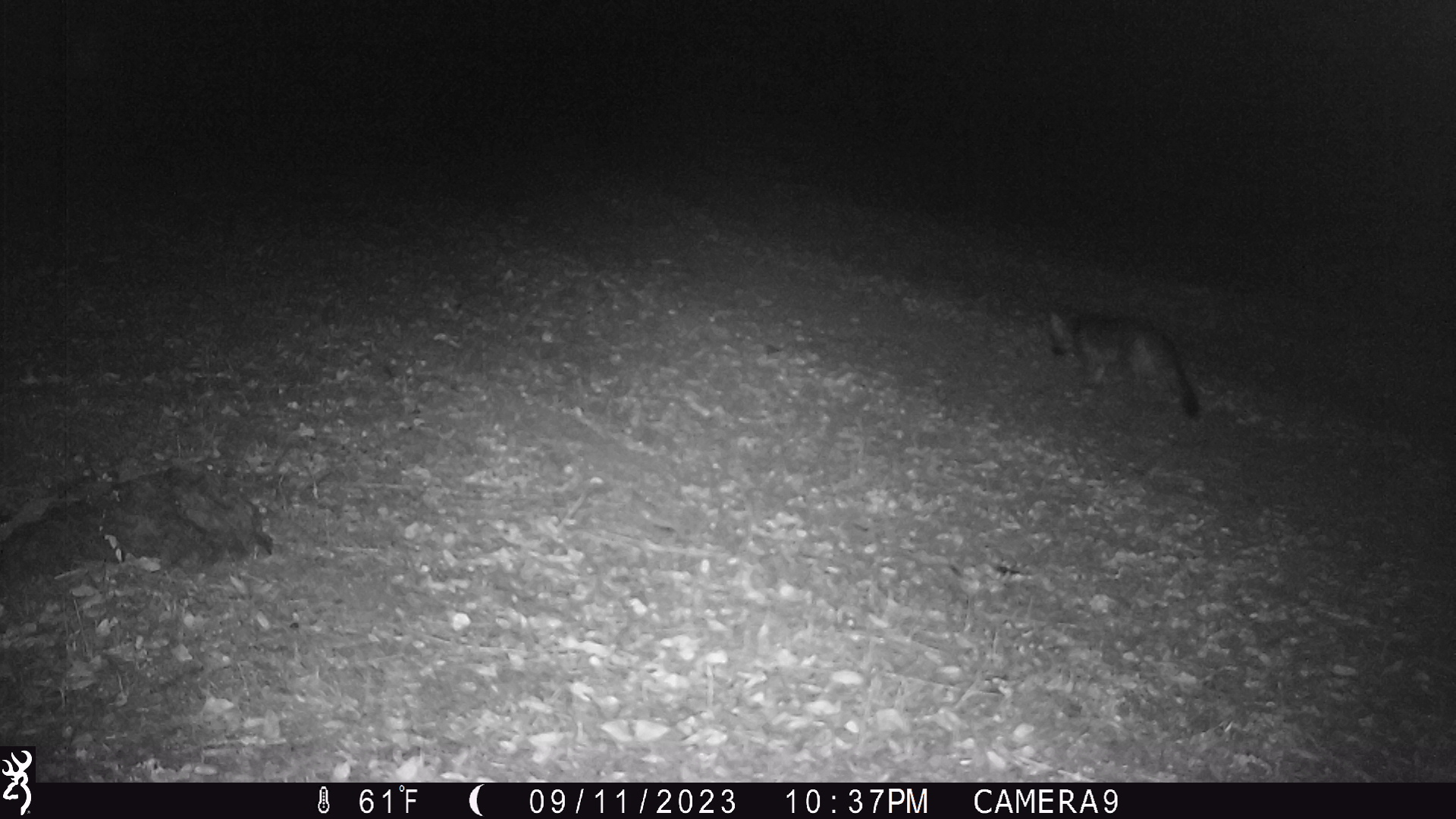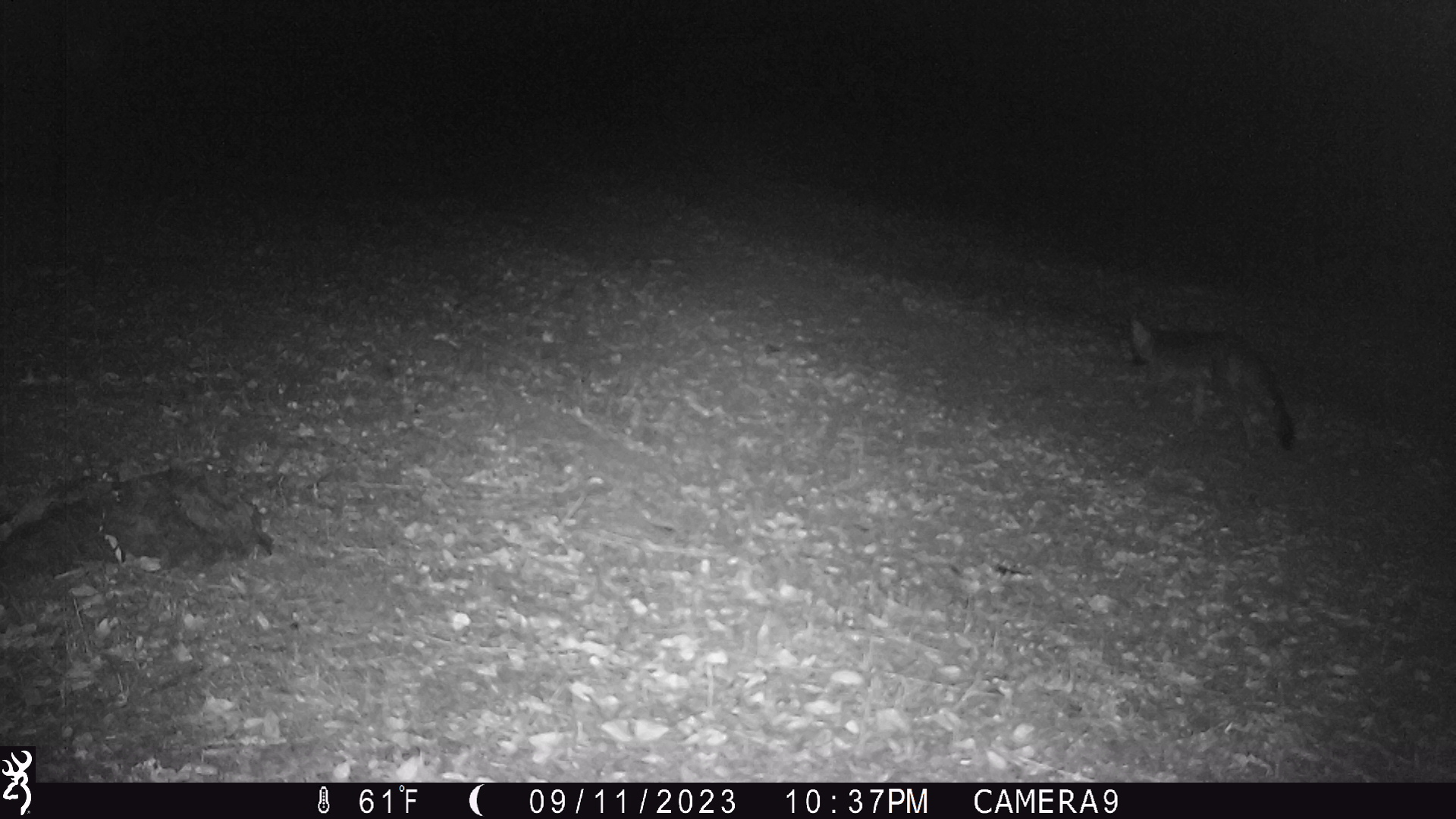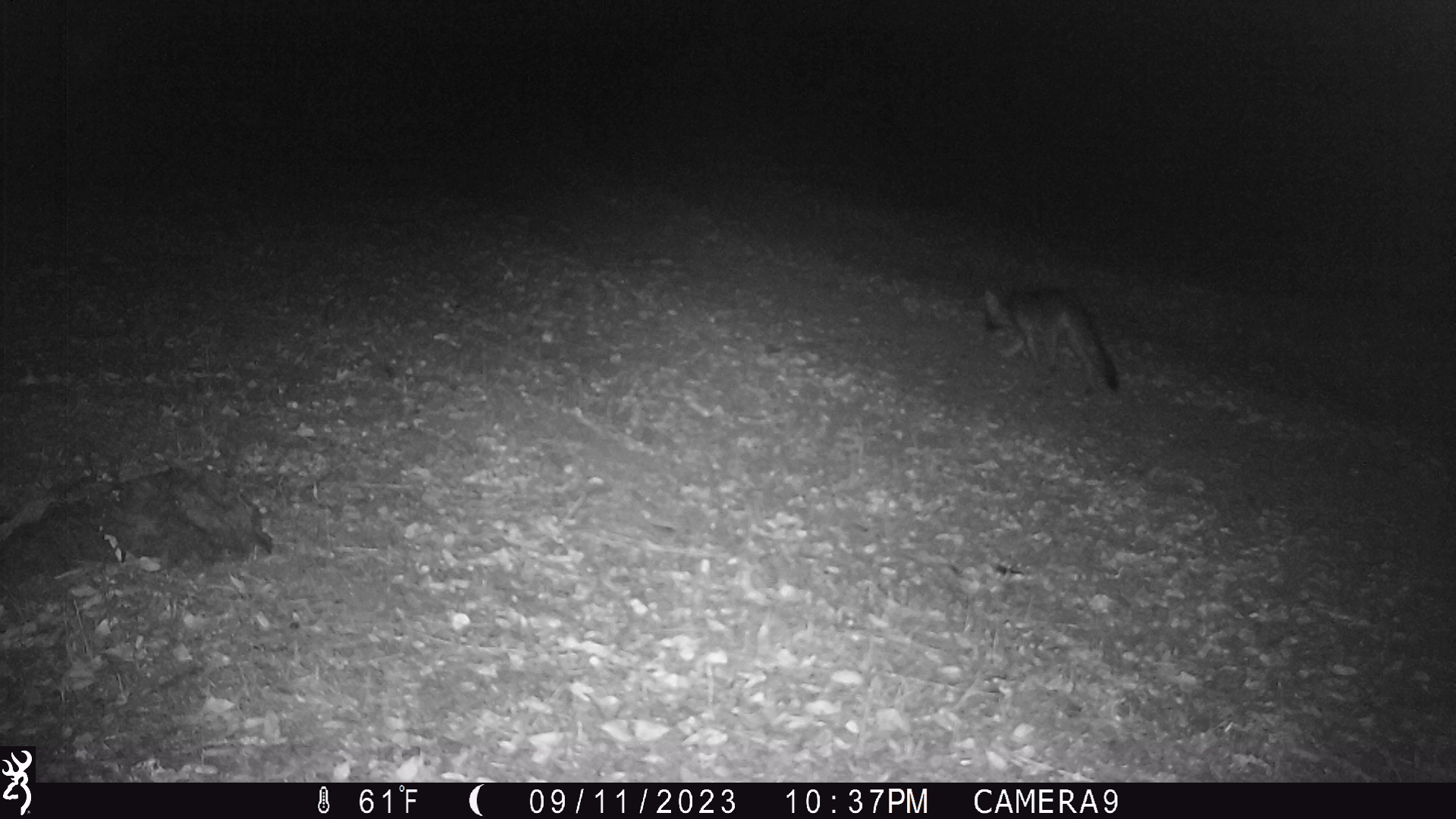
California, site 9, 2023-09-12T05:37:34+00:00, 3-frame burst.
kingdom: Animalia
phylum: Chordata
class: Mammalia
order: Carnivora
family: Canidae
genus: Urocyon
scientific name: Urocyon cinereoargenteus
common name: gray fox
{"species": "gray fox (Urocyon cinereoargenteus)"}